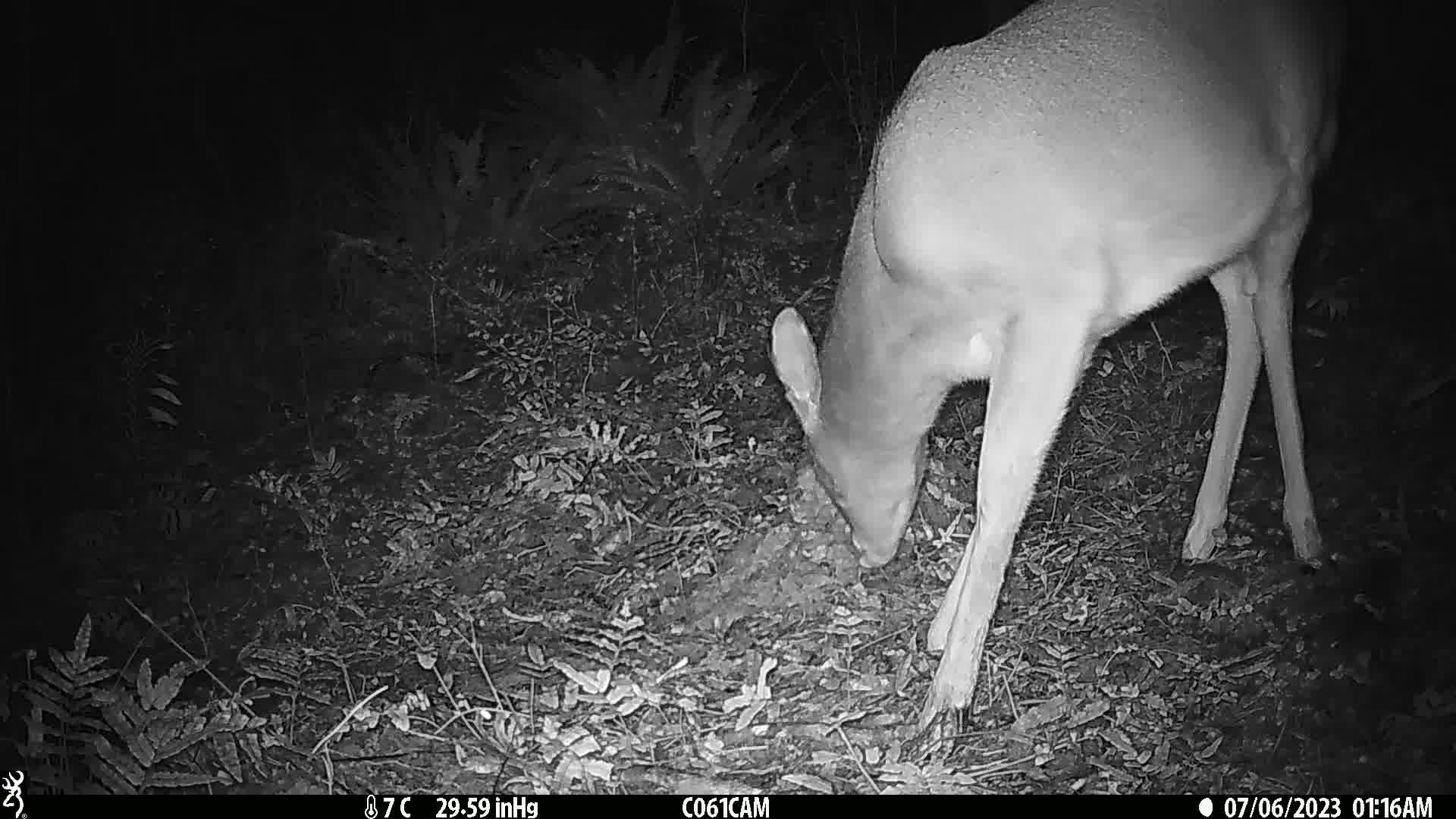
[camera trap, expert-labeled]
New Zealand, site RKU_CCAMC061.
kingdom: Animalia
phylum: Chordata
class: Mammalia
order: Artiodactyla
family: Cervidae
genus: Odocoileus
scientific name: Odocoileus virginianus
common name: white-tailed deer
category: white tailed deer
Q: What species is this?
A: White tailed deer (white-tailed deer) (Odocoileus virginianus).